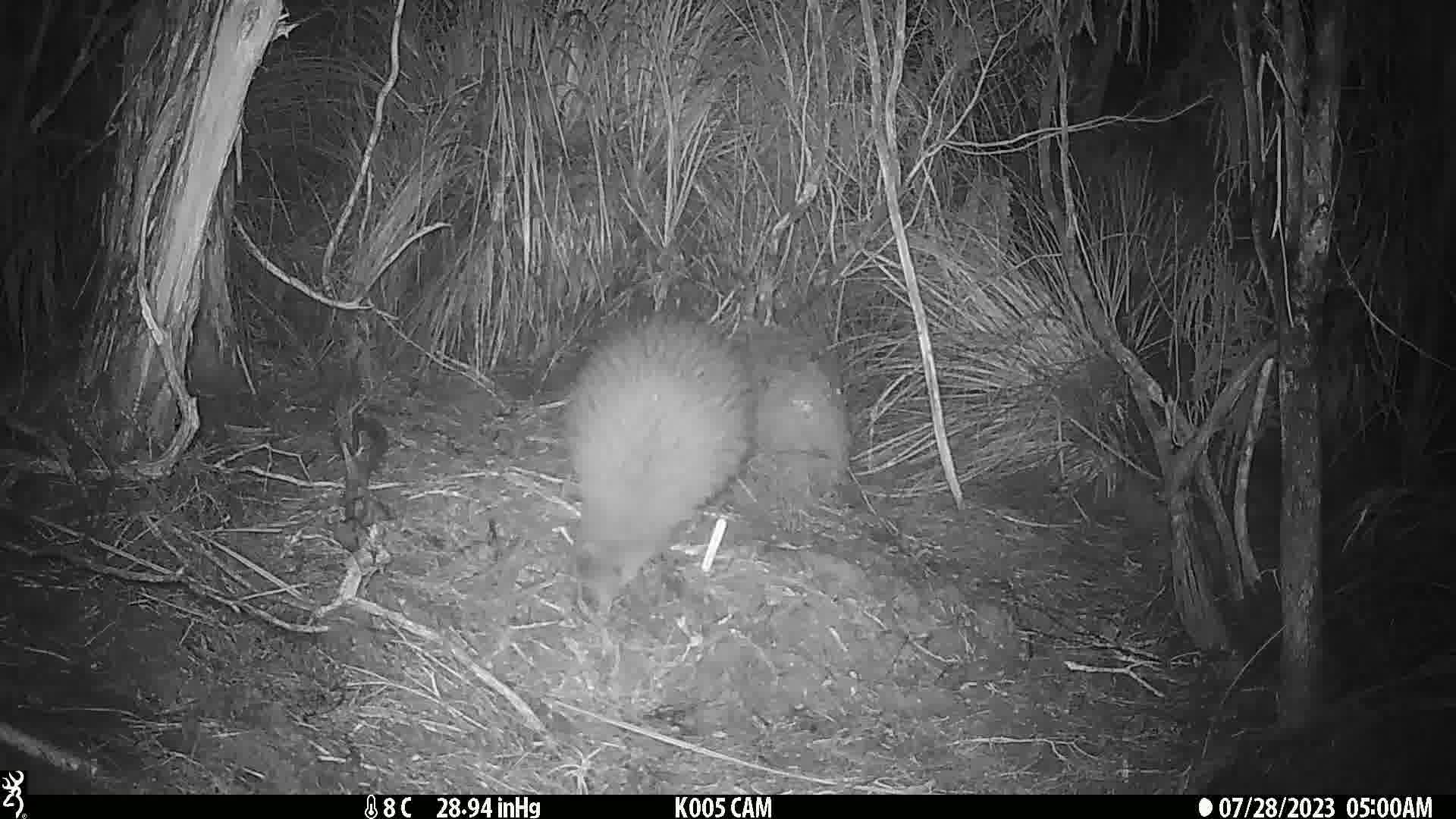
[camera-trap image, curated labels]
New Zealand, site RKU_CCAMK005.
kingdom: Animalia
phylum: Chordata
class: Aves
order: Apterygiformes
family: Apterygidae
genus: Apteryx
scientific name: Apteryx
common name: kiwi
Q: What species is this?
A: Kiwi (Apteryx).